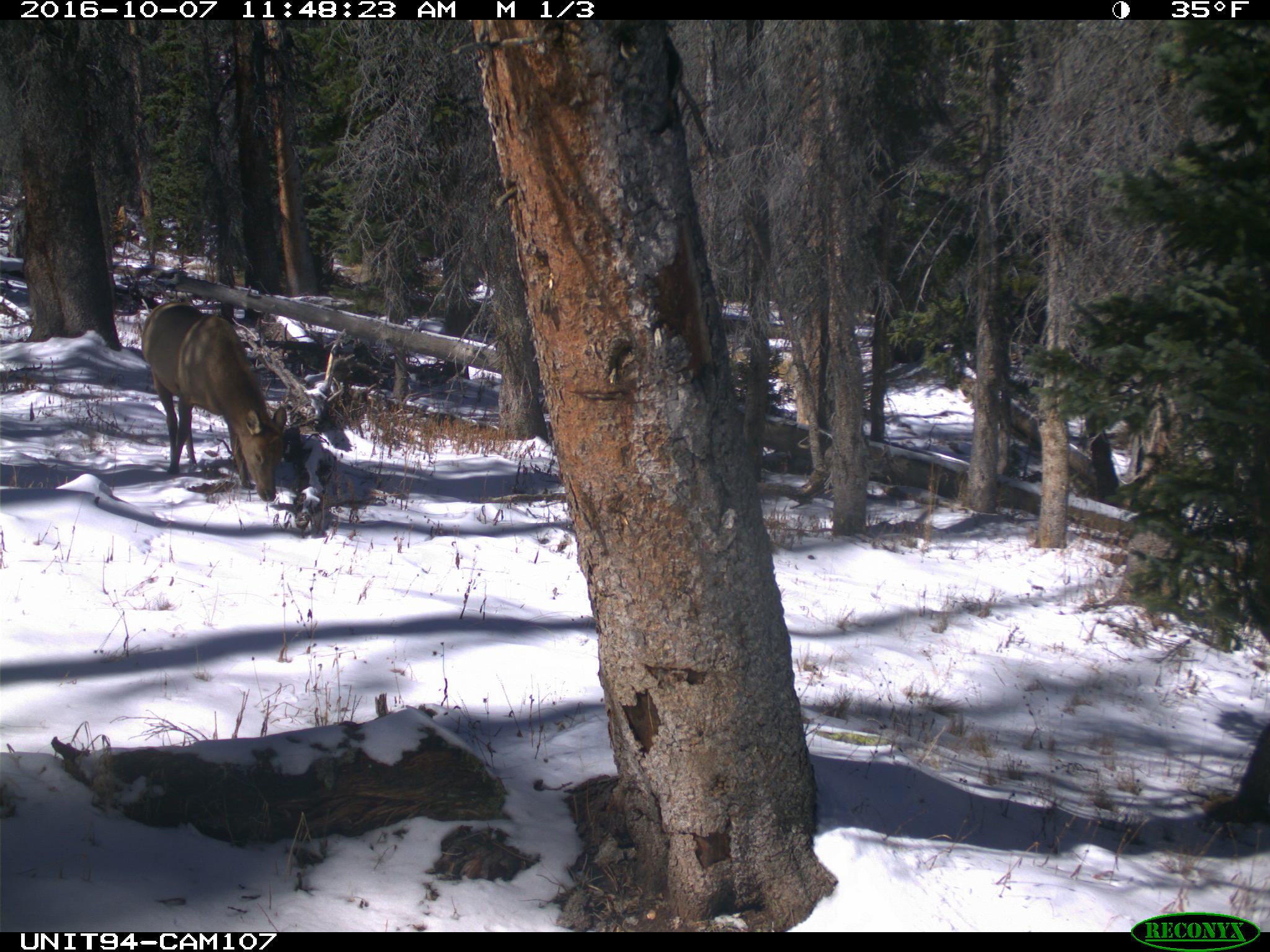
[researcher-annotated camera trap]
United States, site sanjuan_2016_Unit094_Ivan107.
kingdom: Animalia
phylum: Chordata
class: Mammalia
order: Artiodactyla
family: Cervidae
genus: Cervus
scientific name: Cervus elaphus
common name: red deer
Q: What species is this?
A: Cervus elaphus (red deer).